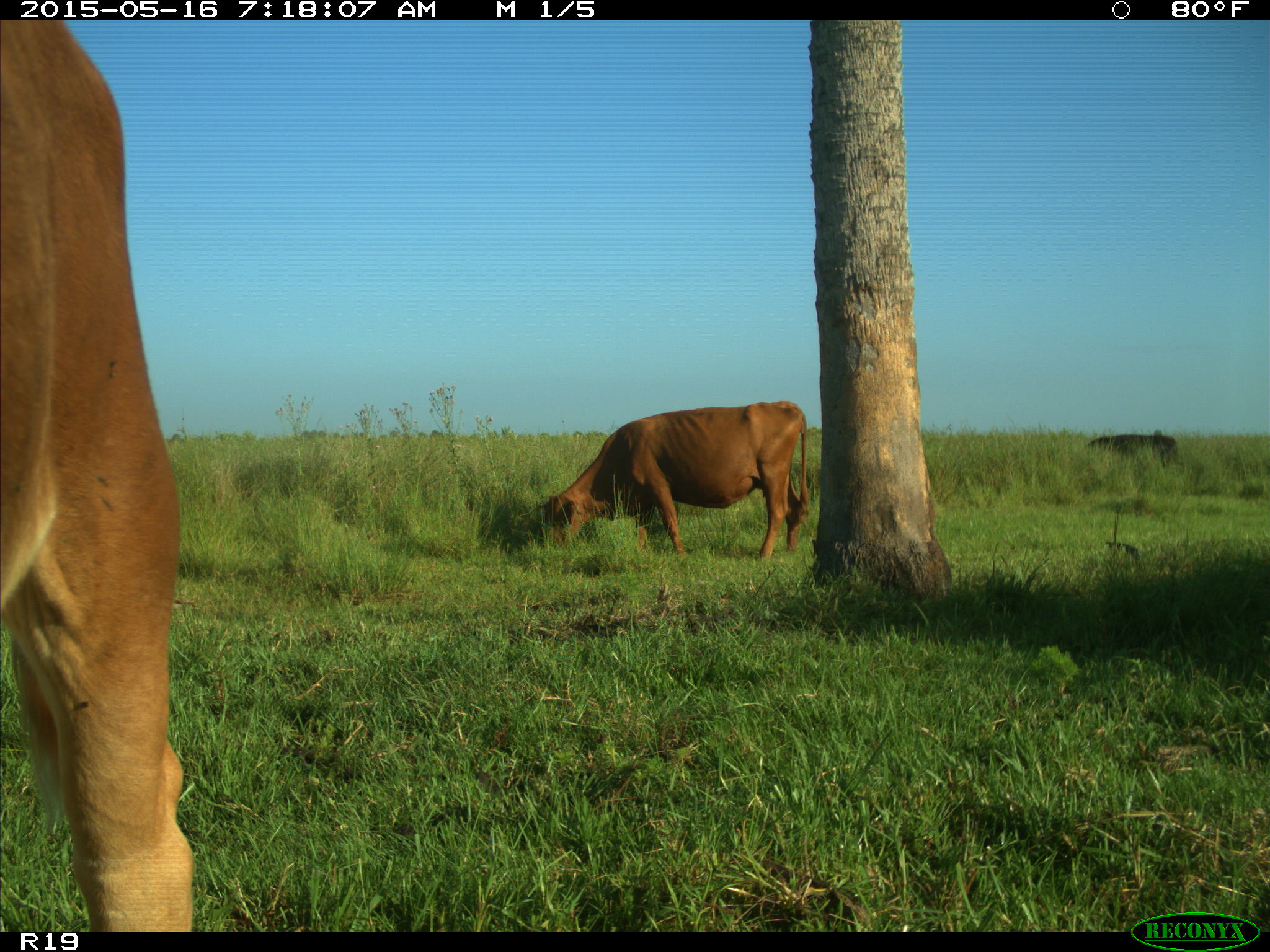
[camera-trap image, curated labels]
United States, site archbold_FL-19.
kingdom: Animalia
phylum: Chordata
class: Mammalia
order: Artiodactyla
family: Bovidae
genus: Bos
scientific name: Bos taurus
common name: domestic cow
Bos taurus (domestic cow).